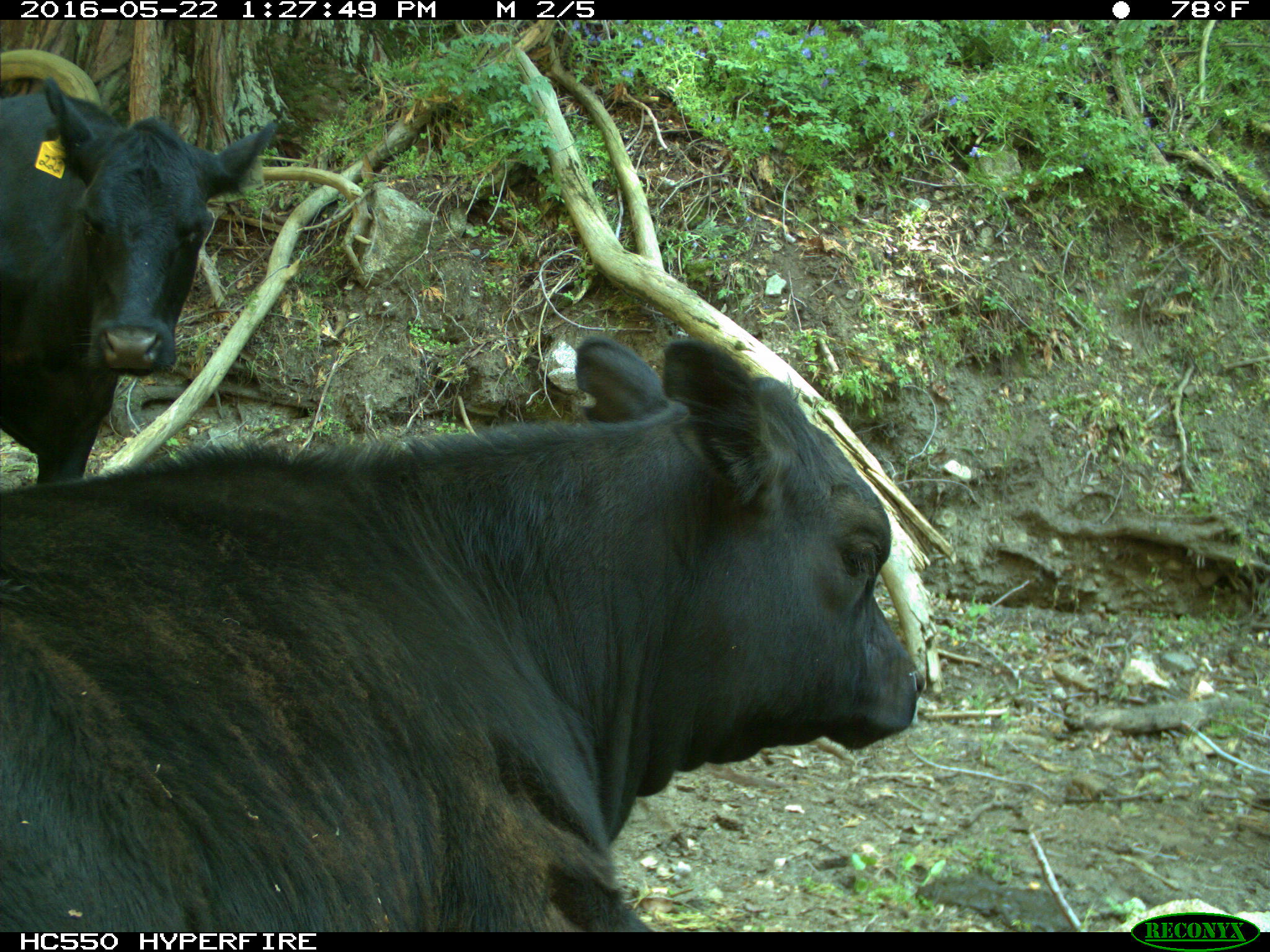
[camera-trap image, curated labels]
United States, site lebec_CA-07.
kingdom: Animalia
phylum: Chordata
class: Mammalia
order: Artiodactyla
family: Bovidae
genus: Bos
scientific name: Bos taurus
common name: domestic cow